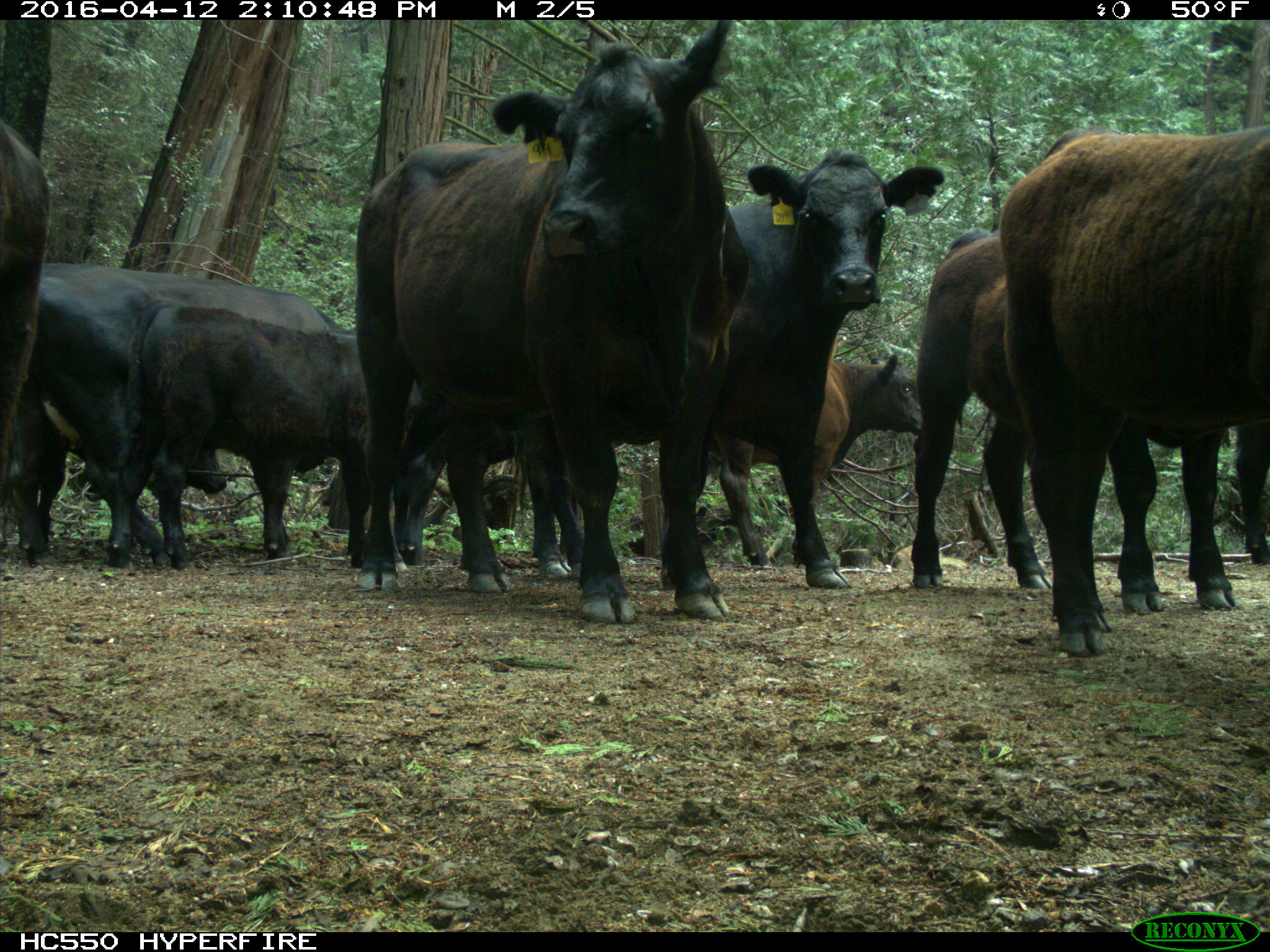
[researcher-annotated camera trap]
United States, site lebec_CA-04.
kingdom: Animalia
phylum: Chordata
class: Mammalia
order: Artiodactyla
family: Bovidae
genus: Bos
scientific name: Bos taurus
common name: domestic cow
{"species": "Bos taurus (domestic cow)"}